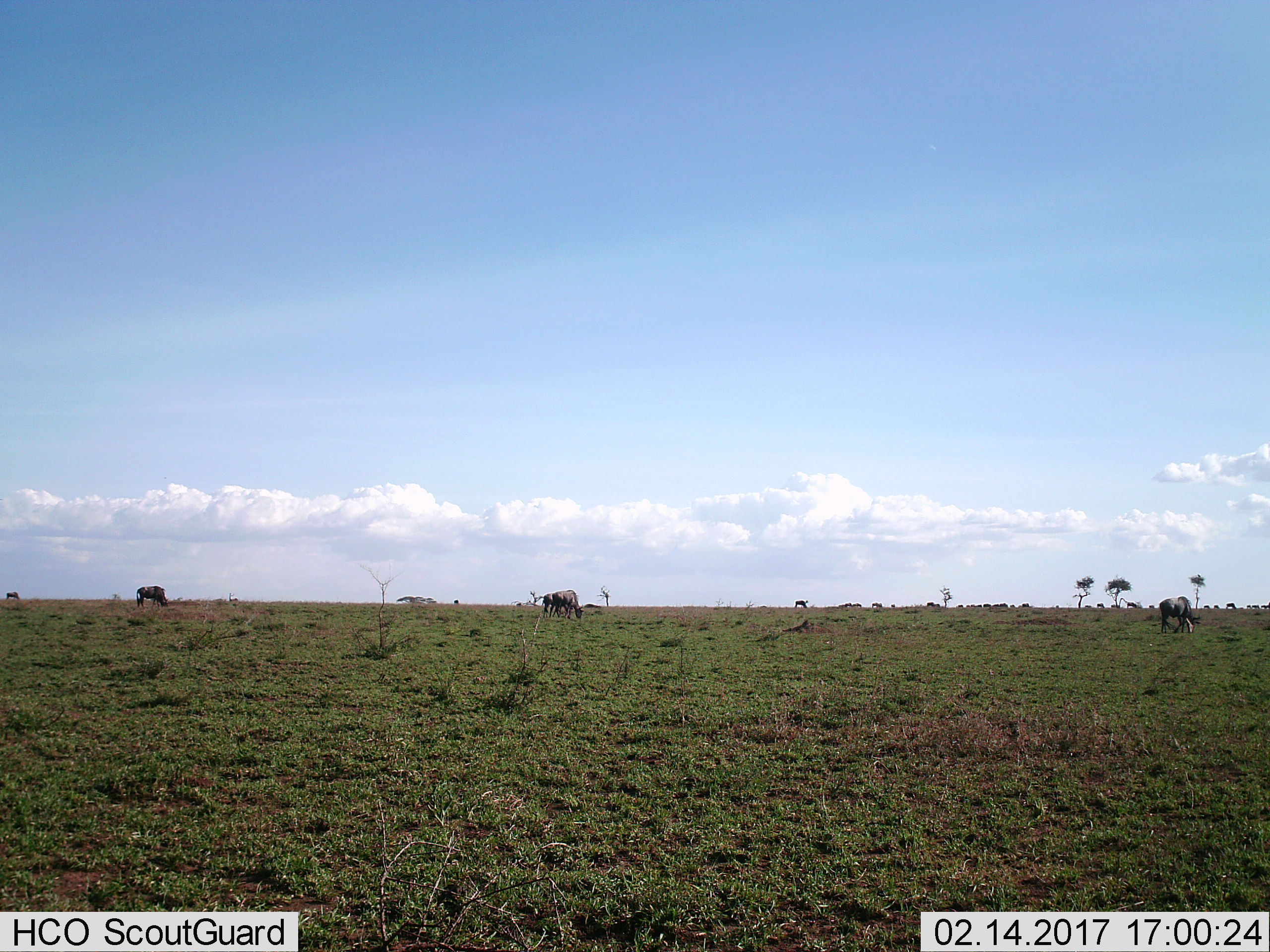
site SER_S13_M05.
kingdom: Animalia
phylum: Chordata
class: Mammalia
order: Artiodactyla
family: Bovidae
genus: Connochaetes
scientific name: Connochaetes taurinus taurinus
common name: blue wildebeest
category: wildebeestblue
Wildebeestblue (blue wildebeest) (Connochaetes taurinus taurinus), count 11-50. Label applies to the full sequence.